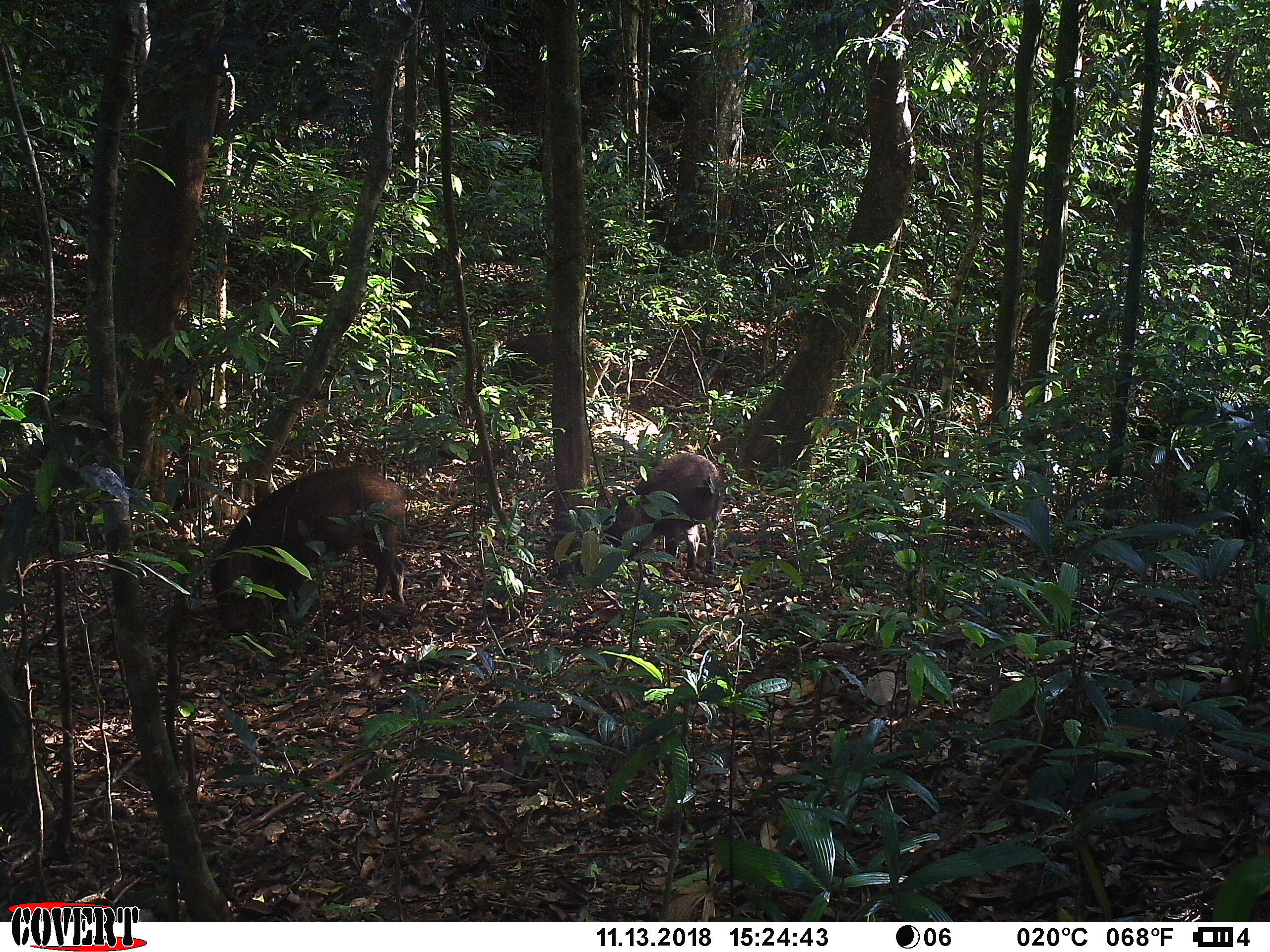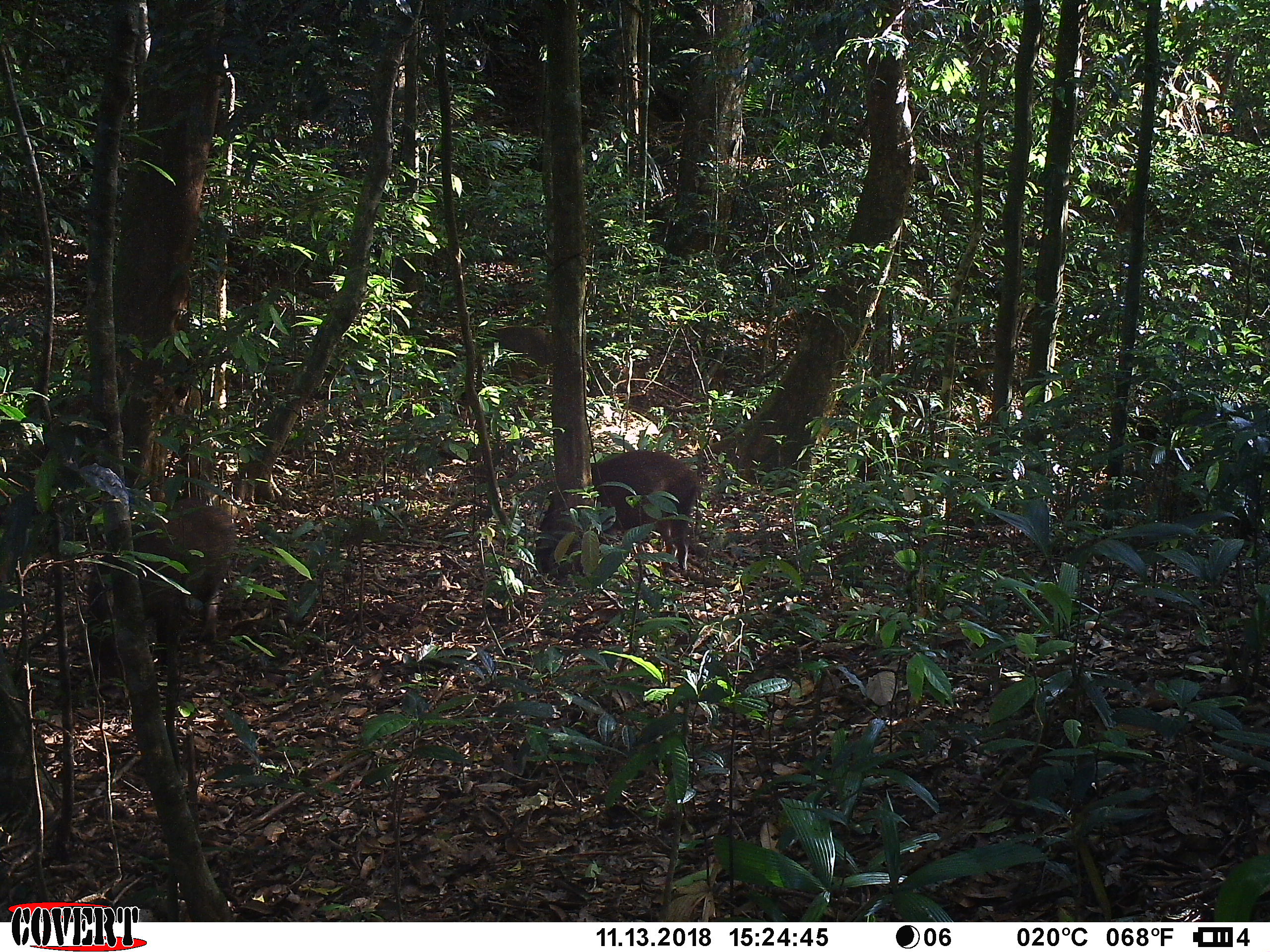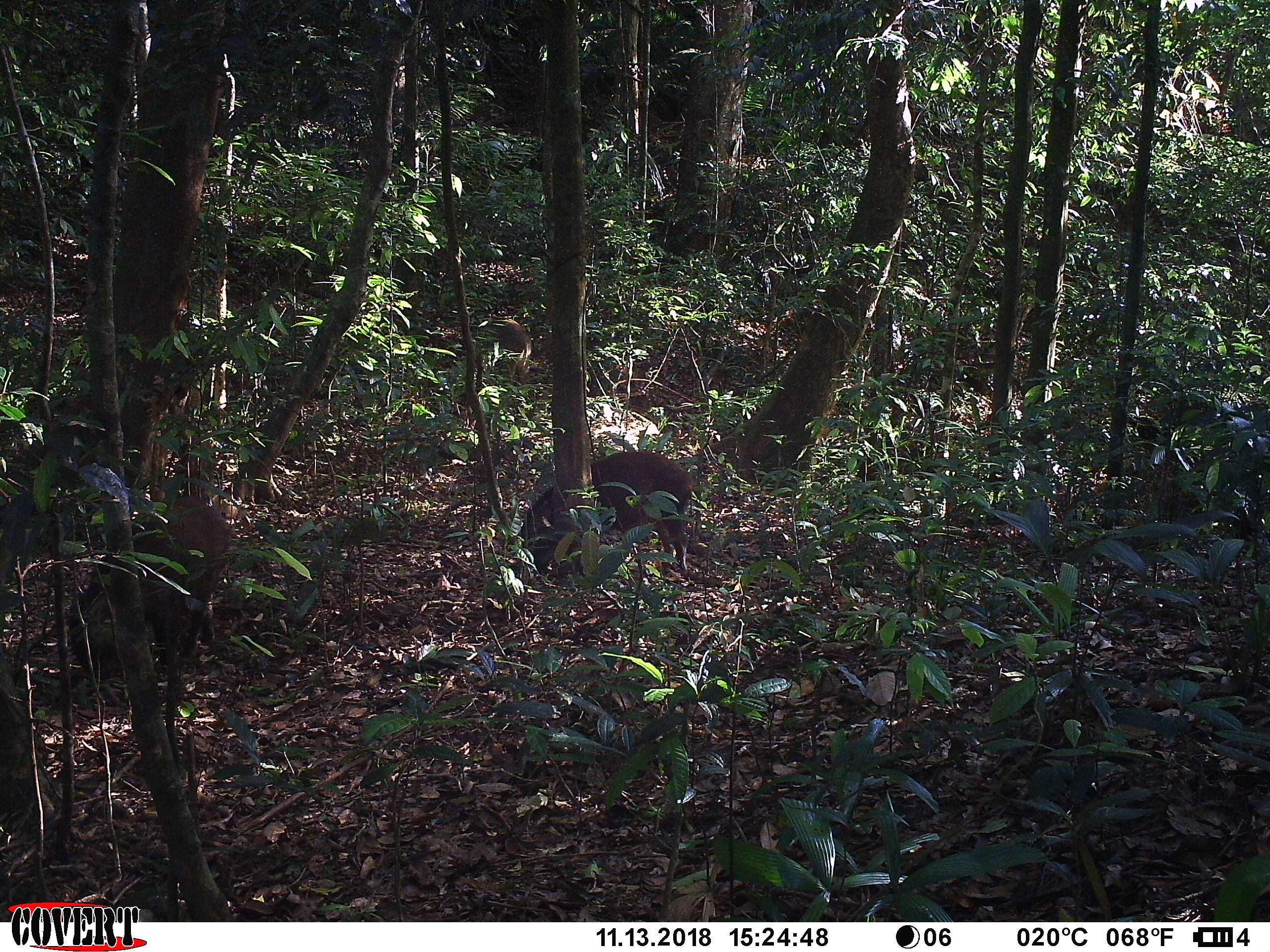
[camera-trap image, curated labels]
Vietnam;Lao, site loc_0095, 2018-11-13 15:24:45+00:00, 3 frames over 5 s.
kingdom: Animalia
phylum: Chordata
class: Mammalia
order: Artiodactyla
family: Suidae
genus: Sus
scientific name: Sus scrofa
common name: eurasian wild pig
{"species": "eurasian wild pig (Sus scrofa)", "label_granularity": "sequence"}